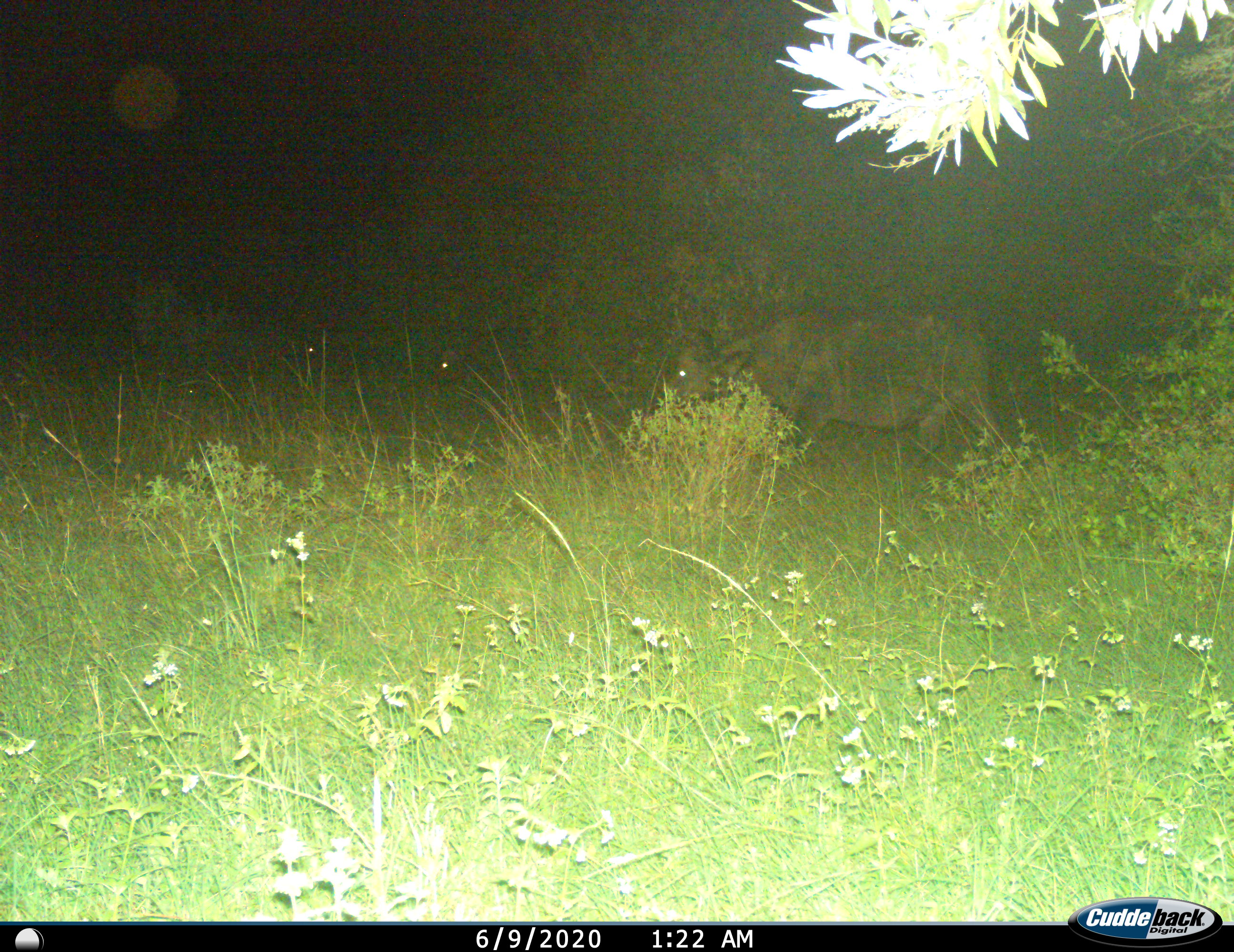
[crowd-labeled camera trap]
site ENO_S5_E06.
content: unidentified animal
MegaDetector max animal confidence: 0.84